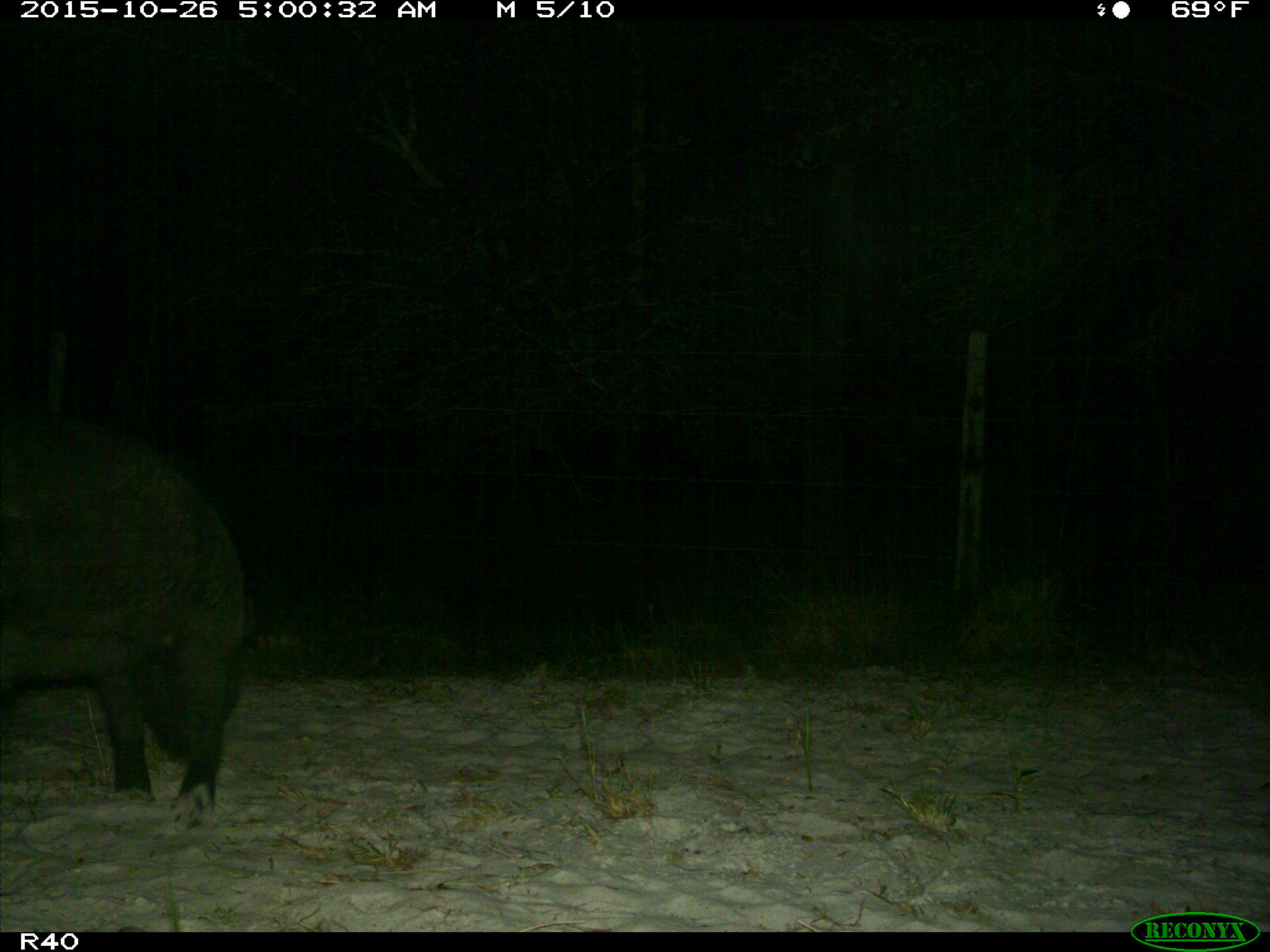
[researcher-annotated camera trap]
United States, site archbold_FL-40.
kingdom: Animalia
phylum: Chordata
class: Mammalia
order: Artiodactyla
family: Suidae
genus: Sus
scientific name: Sus scrofa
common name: wild boar